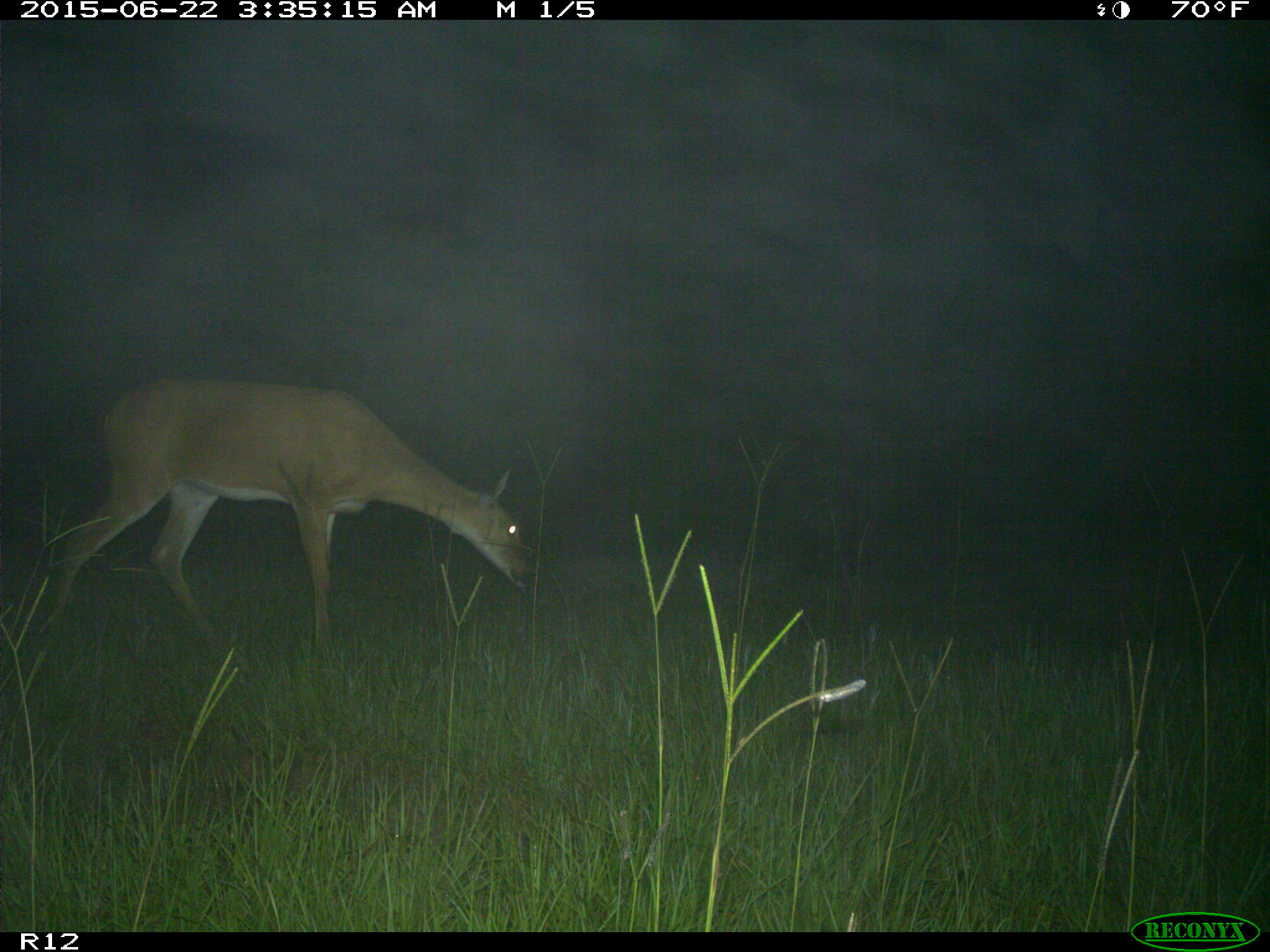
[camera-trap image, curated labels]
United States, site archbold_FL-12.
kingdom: Animalia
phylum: Chordata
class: Mammalia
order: Artiodactyla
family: Cervidae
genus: Odocoileus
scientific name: Odocoileus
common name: deer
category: unidentified deer